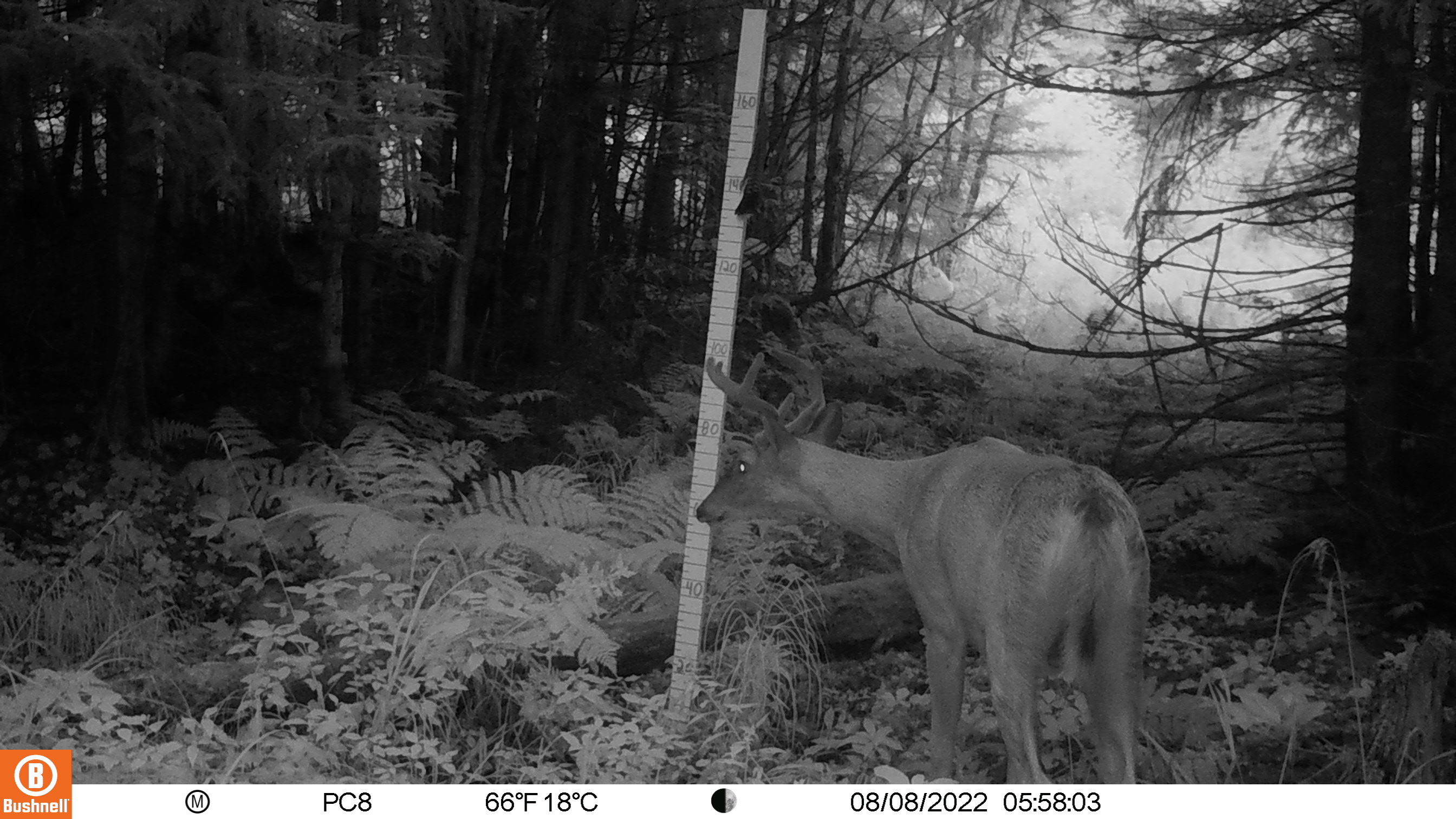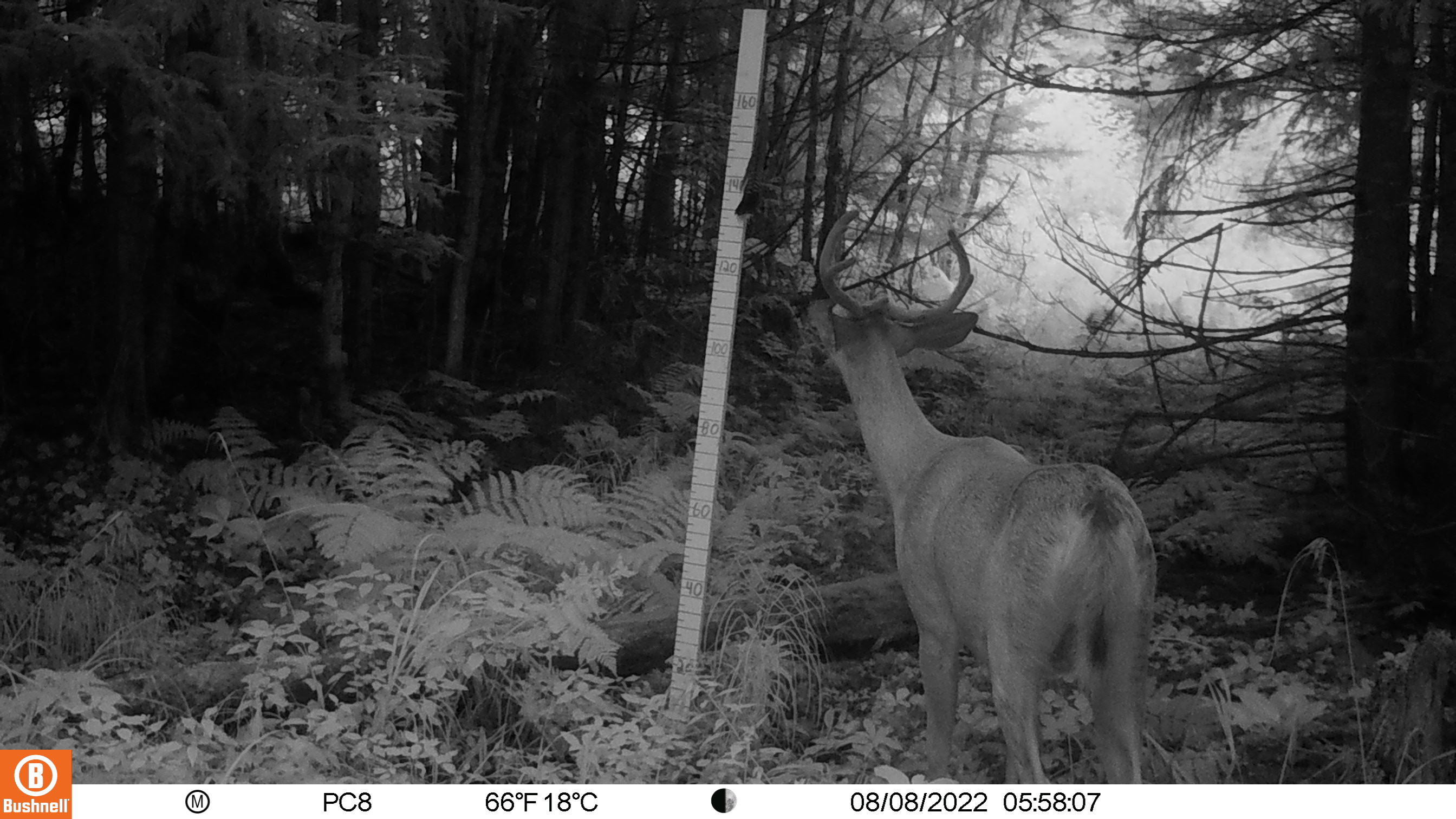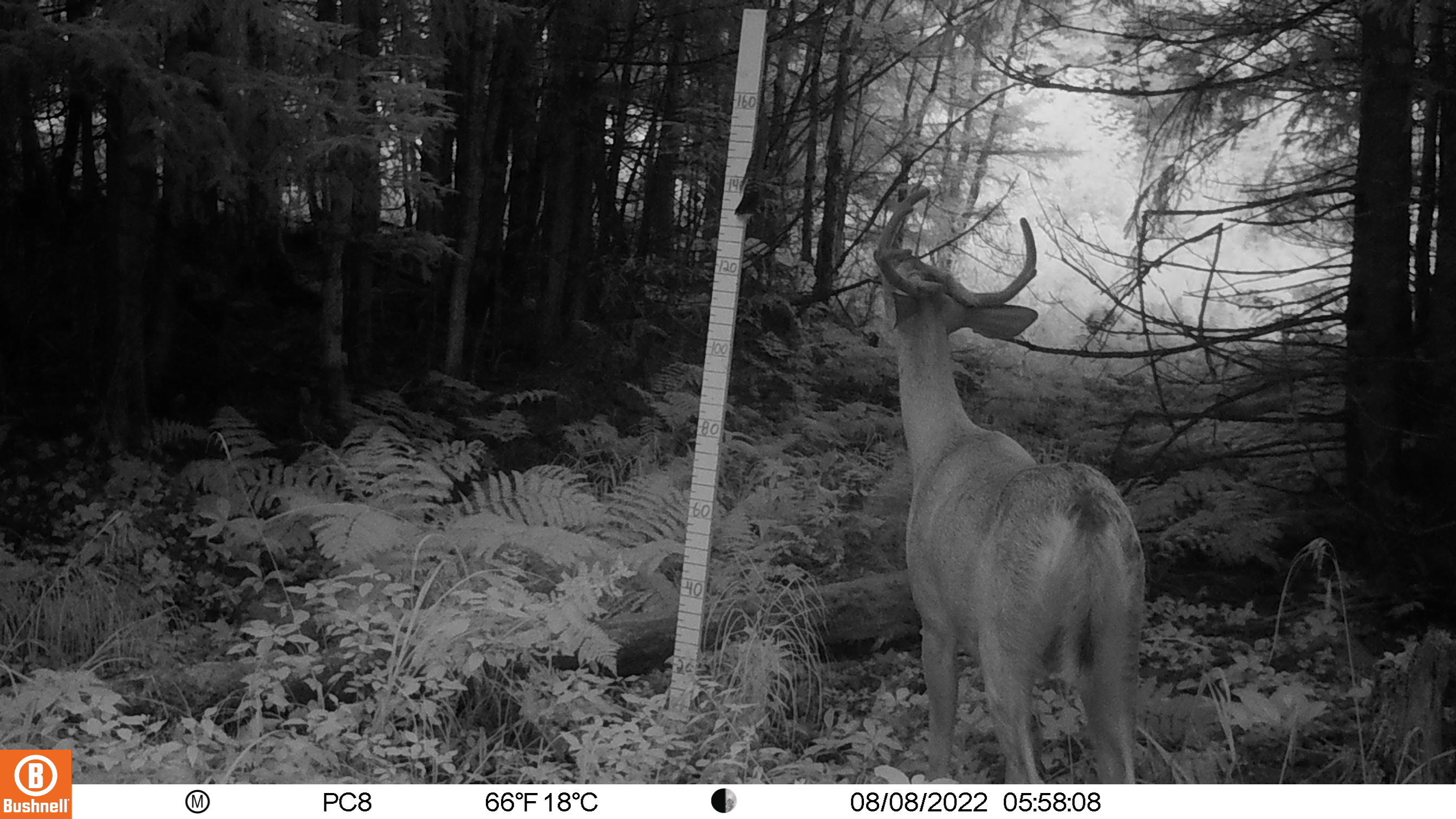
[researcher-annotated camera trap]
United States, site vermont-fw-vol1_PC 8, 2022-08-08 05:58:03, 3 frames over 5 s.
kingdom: Animalia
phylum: Chordata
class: Mammalia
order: Artiodactyla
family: Cervidae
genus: Odocoileus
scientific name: Odocoileus virginianus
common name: white-tailed deer